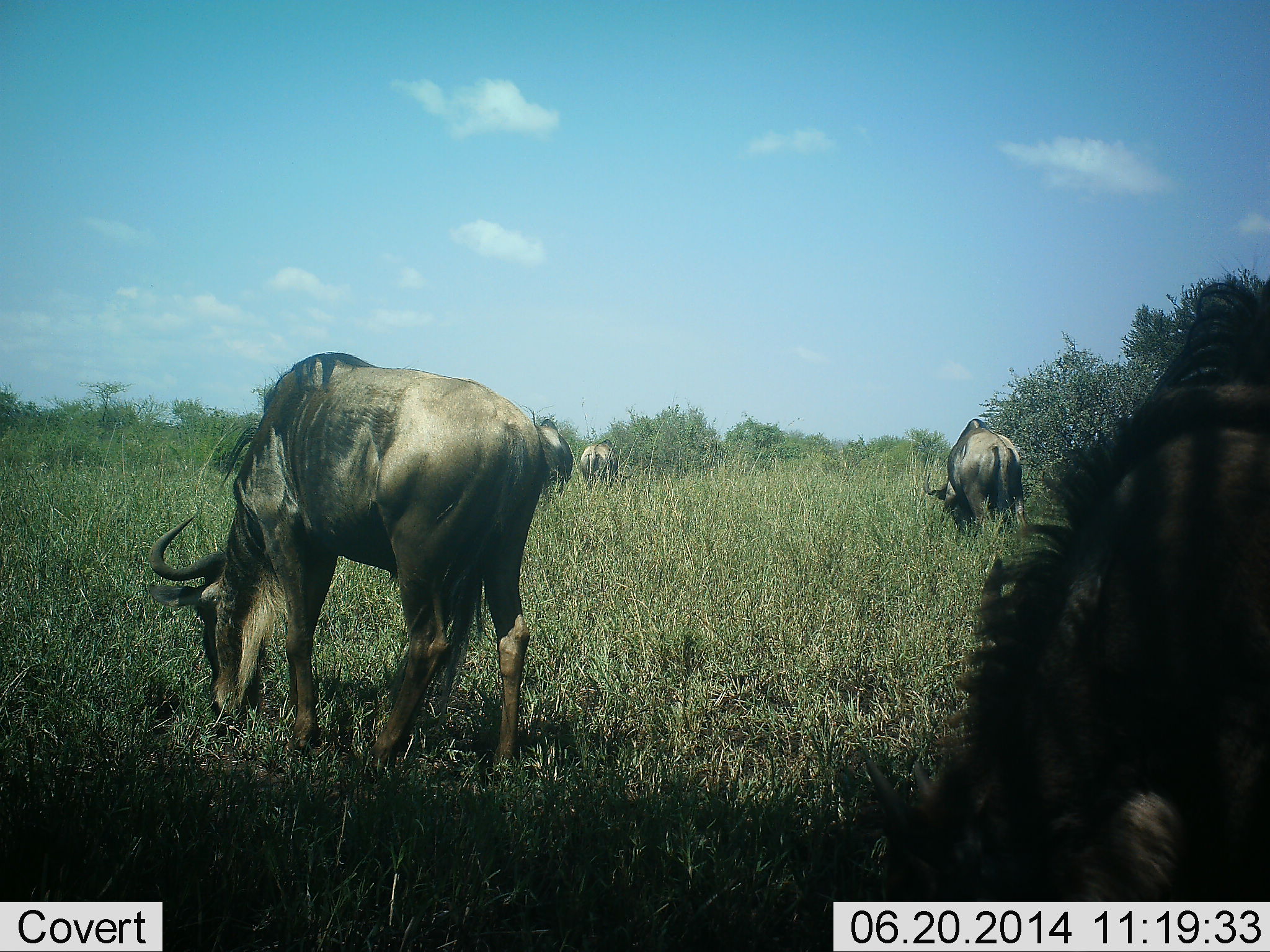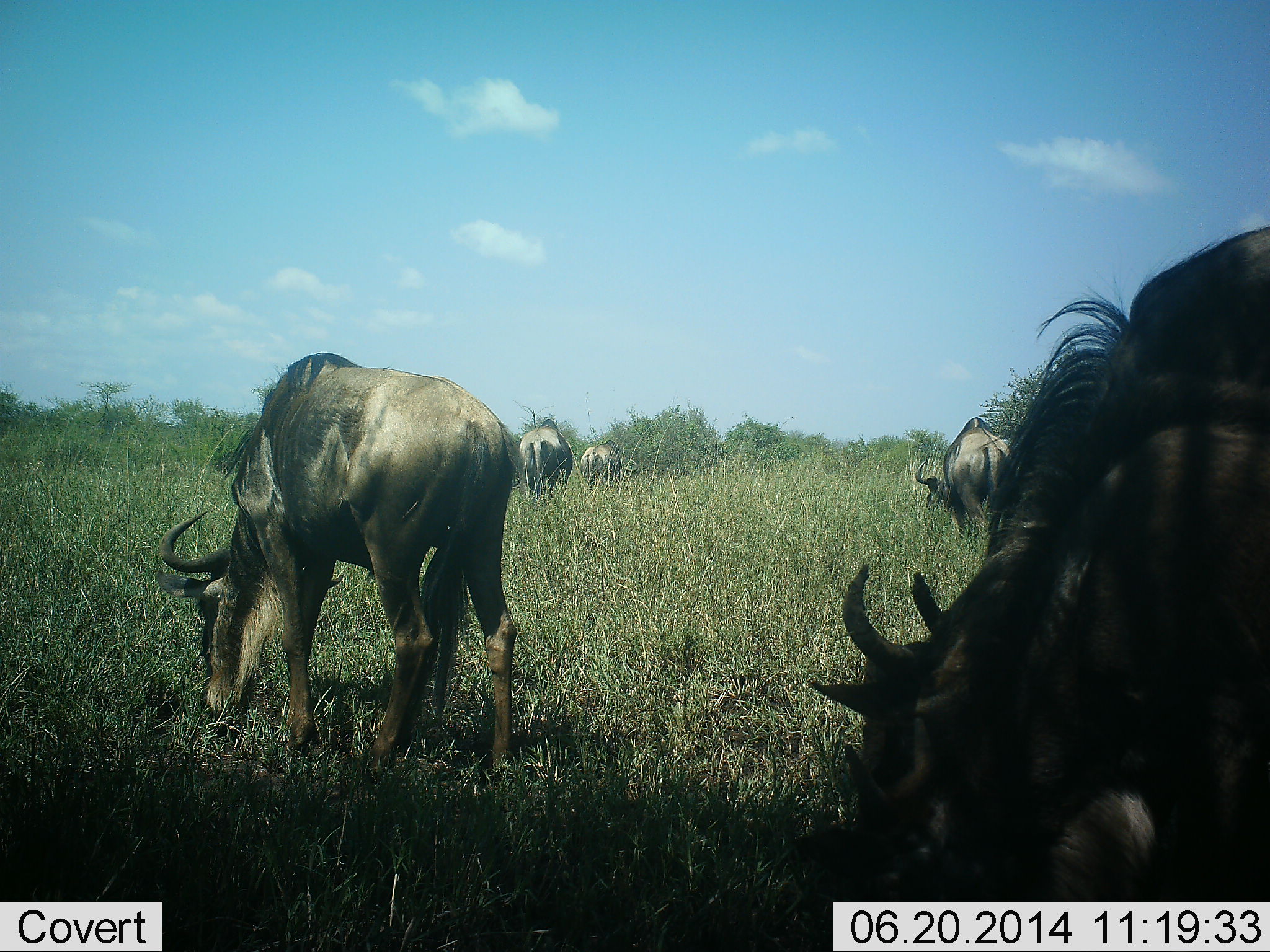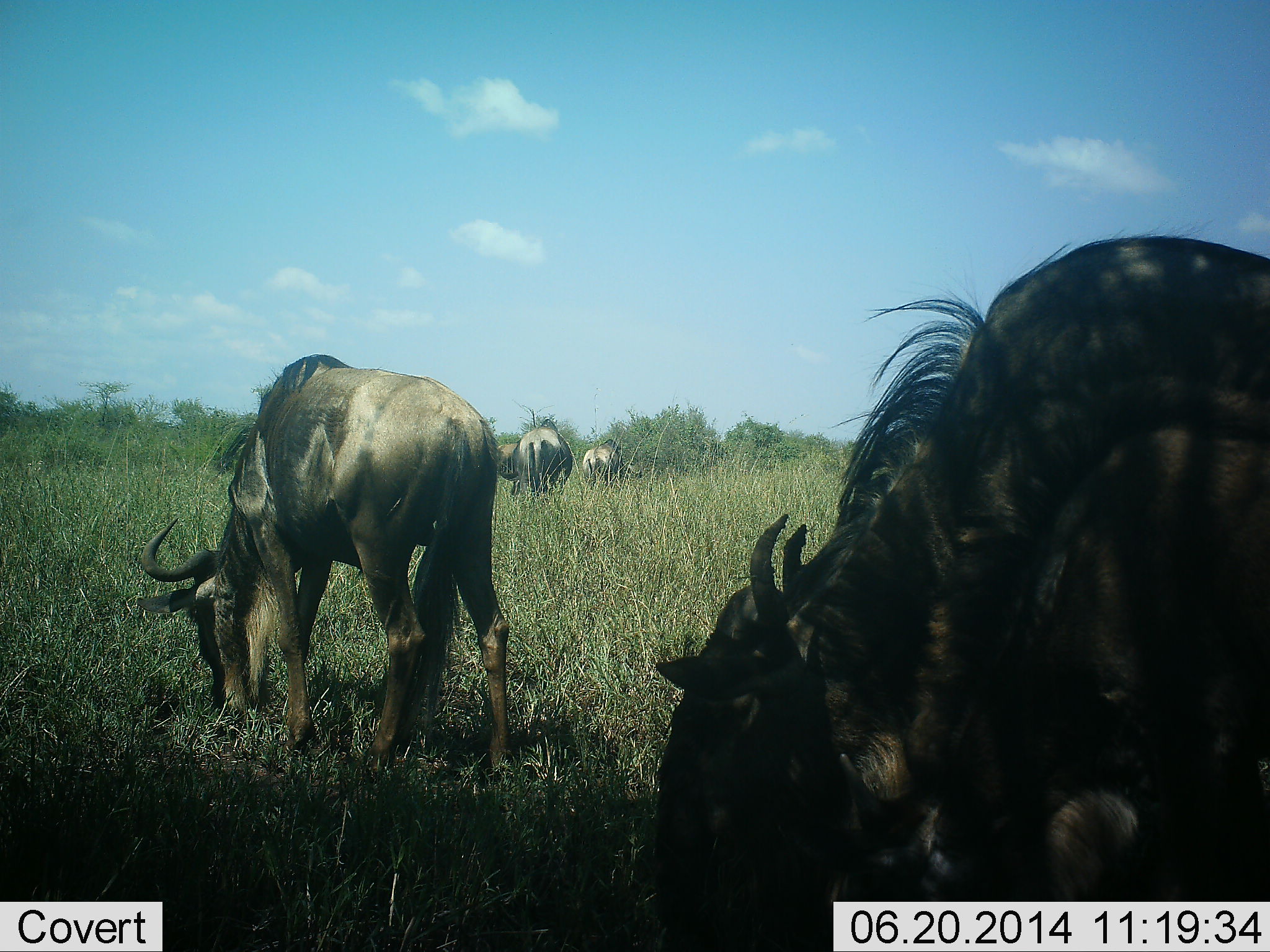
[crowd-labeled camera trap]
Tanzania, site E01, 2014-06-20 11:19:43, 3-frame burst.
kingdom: Animalia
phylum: Chordata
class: Mammalia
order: Artiodactyla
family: Bovidae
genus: Connochaetes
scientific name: Connochaetes taurinus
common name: blue wildebeest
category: wildebeest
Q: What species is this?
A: Wildebeest (blue wildebeest) (Connochaetes taurinus).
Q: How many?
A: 6.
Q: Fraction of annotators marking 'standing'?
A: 20%.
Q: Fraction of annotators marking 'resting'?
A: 0%.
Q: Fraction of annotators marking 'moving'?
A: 10%.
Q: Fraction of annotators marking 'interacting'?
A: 0%.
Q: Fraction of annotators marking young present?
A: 0%.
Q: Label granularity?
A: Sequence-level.